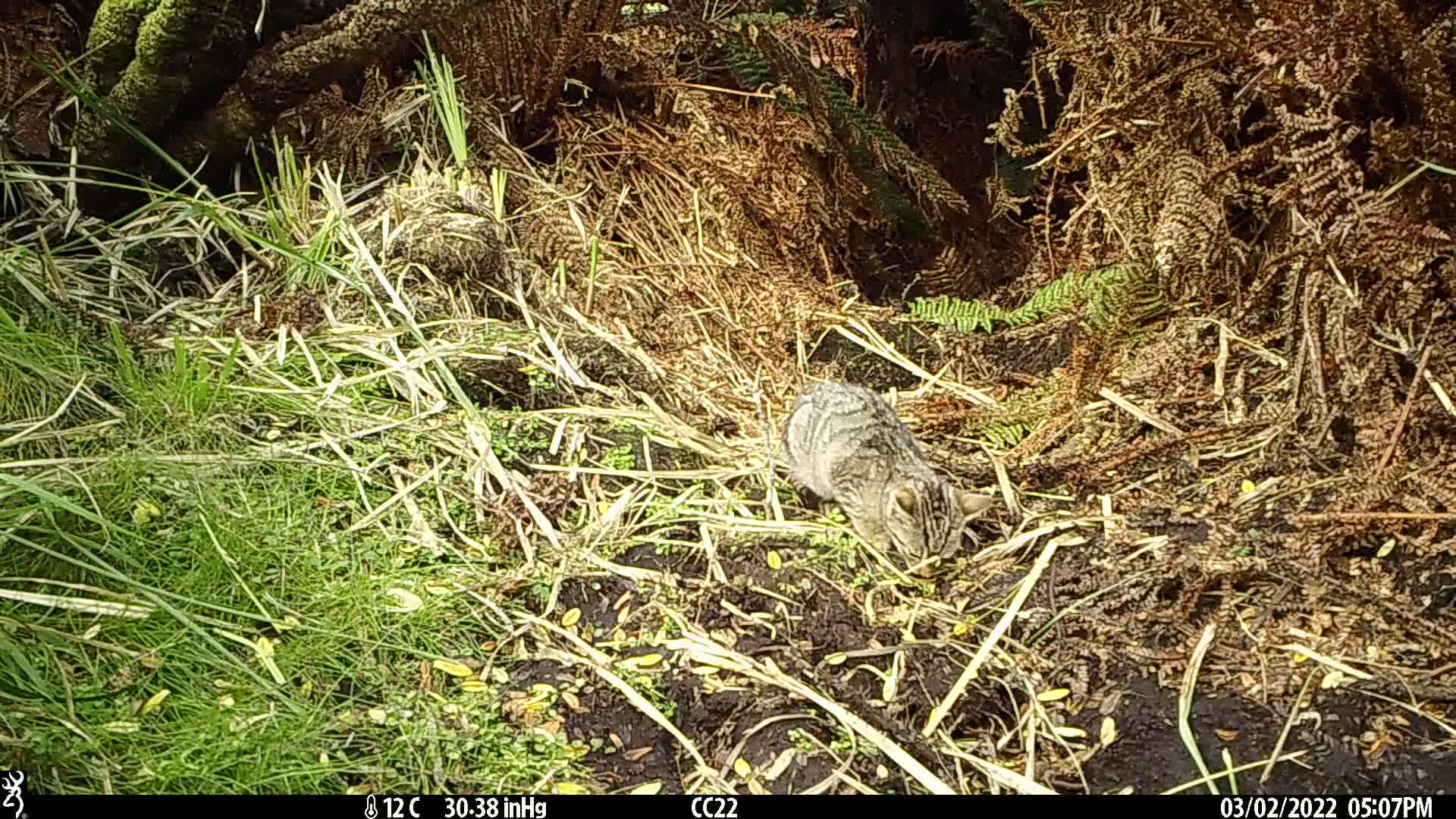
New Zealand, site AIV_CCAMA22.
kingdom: Animalia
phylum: Chordata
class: Mammalia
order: Carnivora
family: Felidae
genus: Felis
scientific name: Felis catus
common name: domestic cat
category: cat